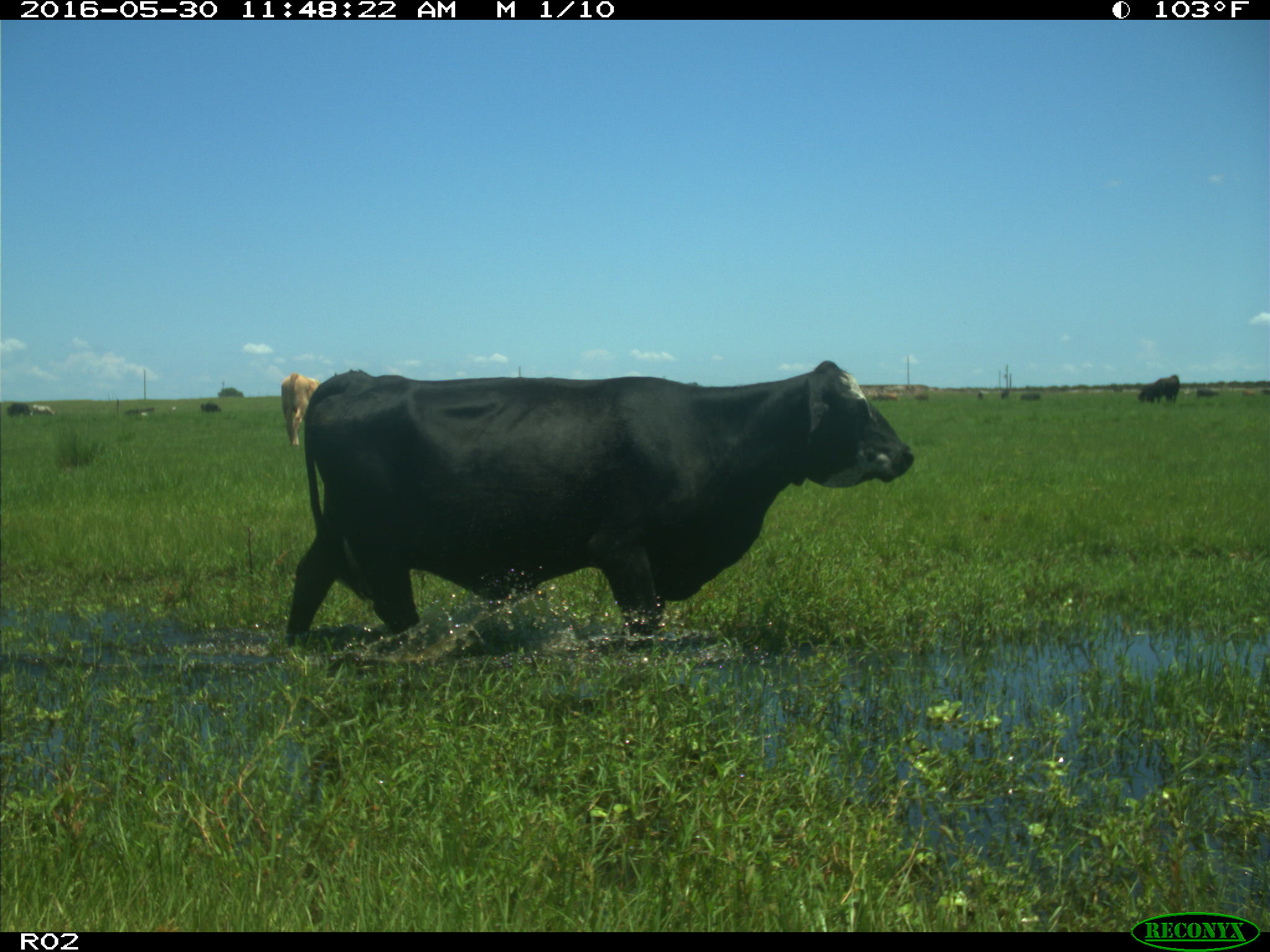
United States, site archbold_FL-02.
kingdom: Animalia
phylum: Chordata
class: Mammalia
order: Artiodactyla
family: Bovidae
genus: Bos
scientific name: Bos taurus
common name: domestic cow